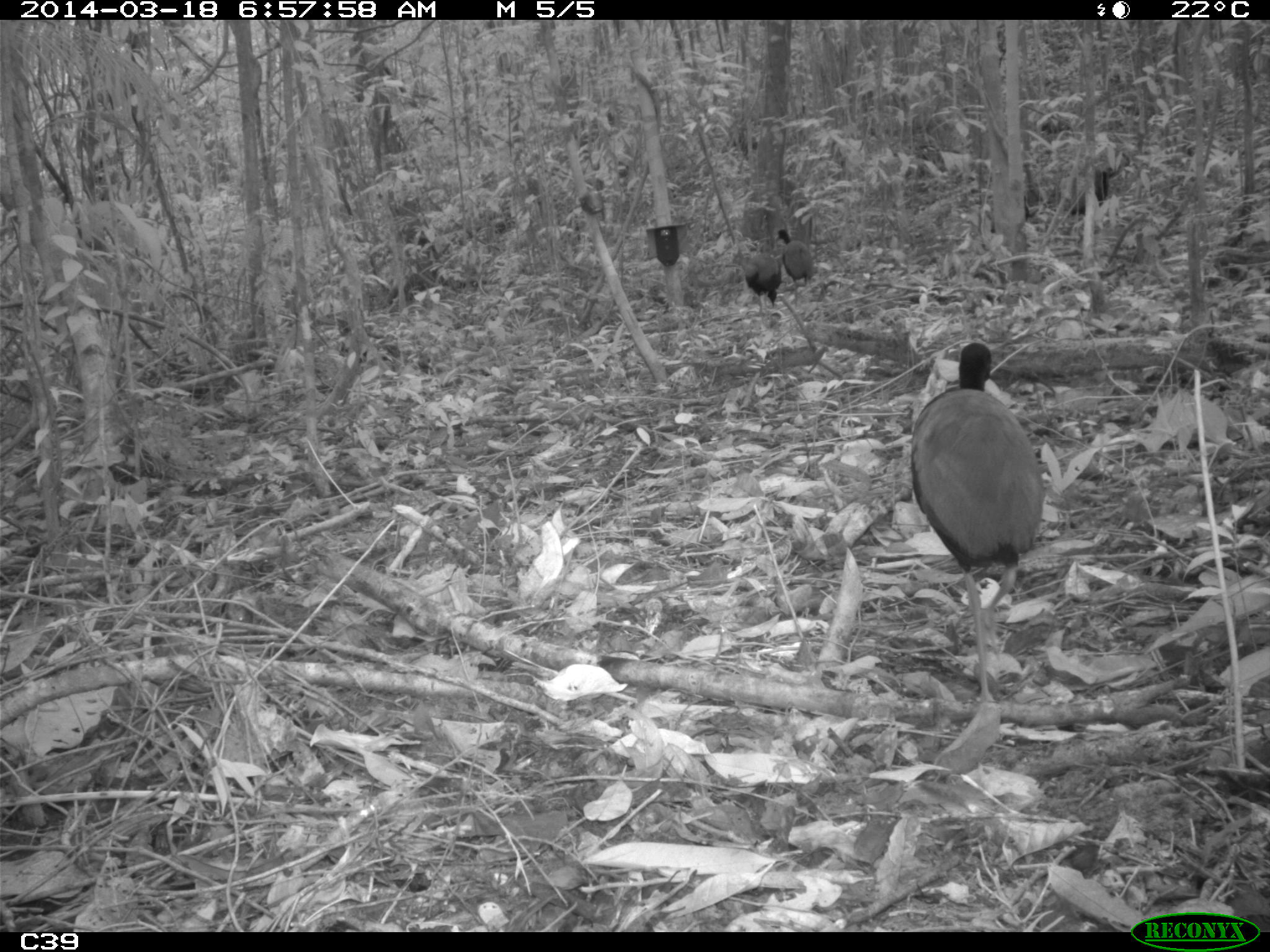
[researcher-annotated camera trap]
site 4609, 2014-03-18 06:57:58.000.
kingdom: Animalia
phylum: Chordata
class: Aves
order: Gruiformes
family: Psophiidae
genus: Psophia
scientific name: Psophia crepitans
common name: gray-winged trumpeter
Psophia crepitans (gray-winged trumpeter), count 11, age adult.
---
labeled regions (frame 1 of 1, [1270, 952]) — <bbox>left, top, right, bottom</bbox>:
psophia crepitans: <bbox>913, 338, 1049, 697</bbox>; <bbox>1070, 151, 1130, 214</bbox>; <bbox>777, 228, 814, 308</bbox>; <bbox>743, 250, 782, 314</bbox>